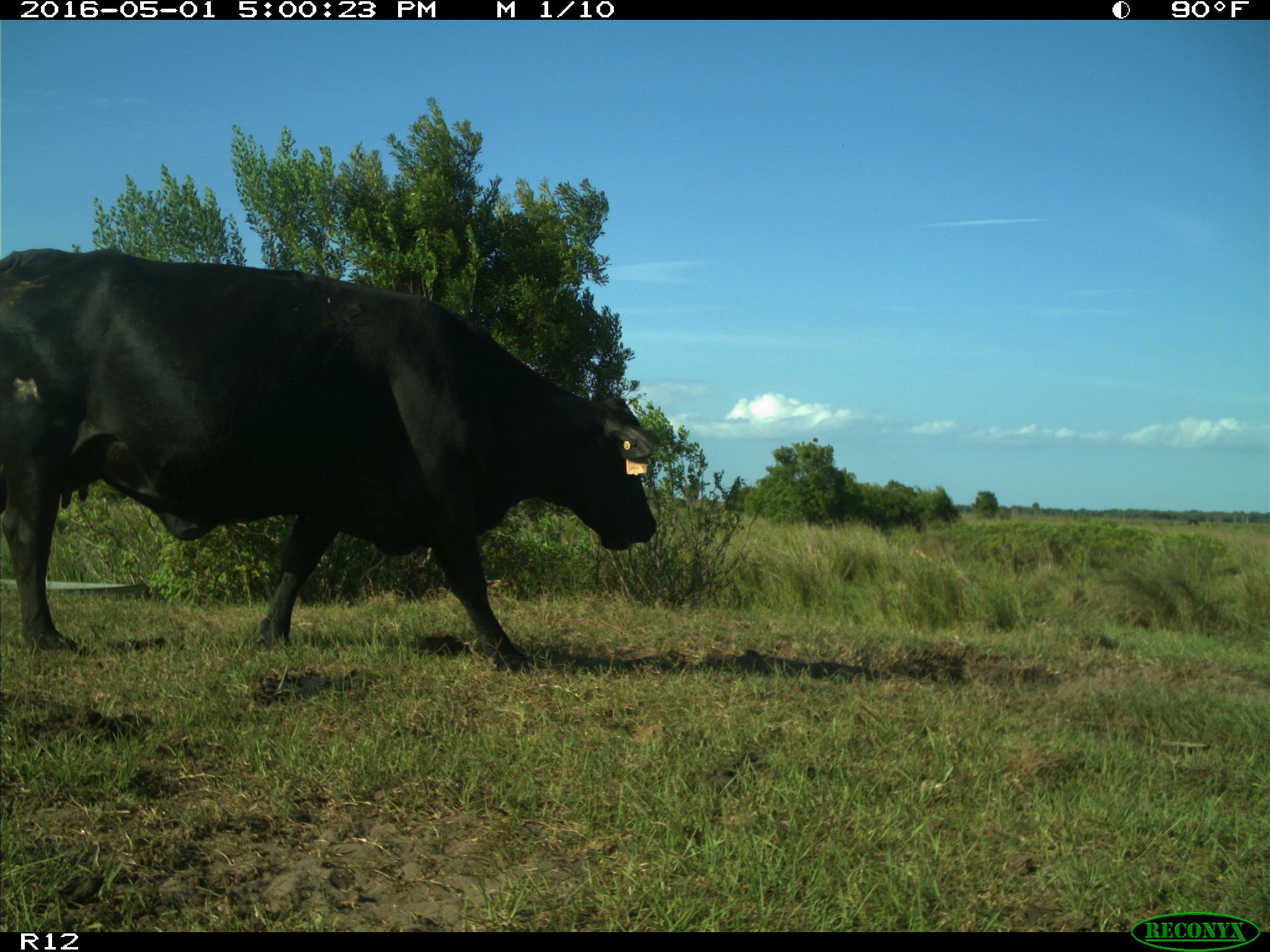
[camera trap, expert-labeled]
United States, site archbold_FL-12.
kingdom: Animalia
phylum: Chordata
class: Mammalia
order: Artiodactyla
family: Bovidae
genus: Bos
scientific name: Bos taurus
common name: domestic cow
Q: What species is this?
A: Bos taurus (domestic cow).